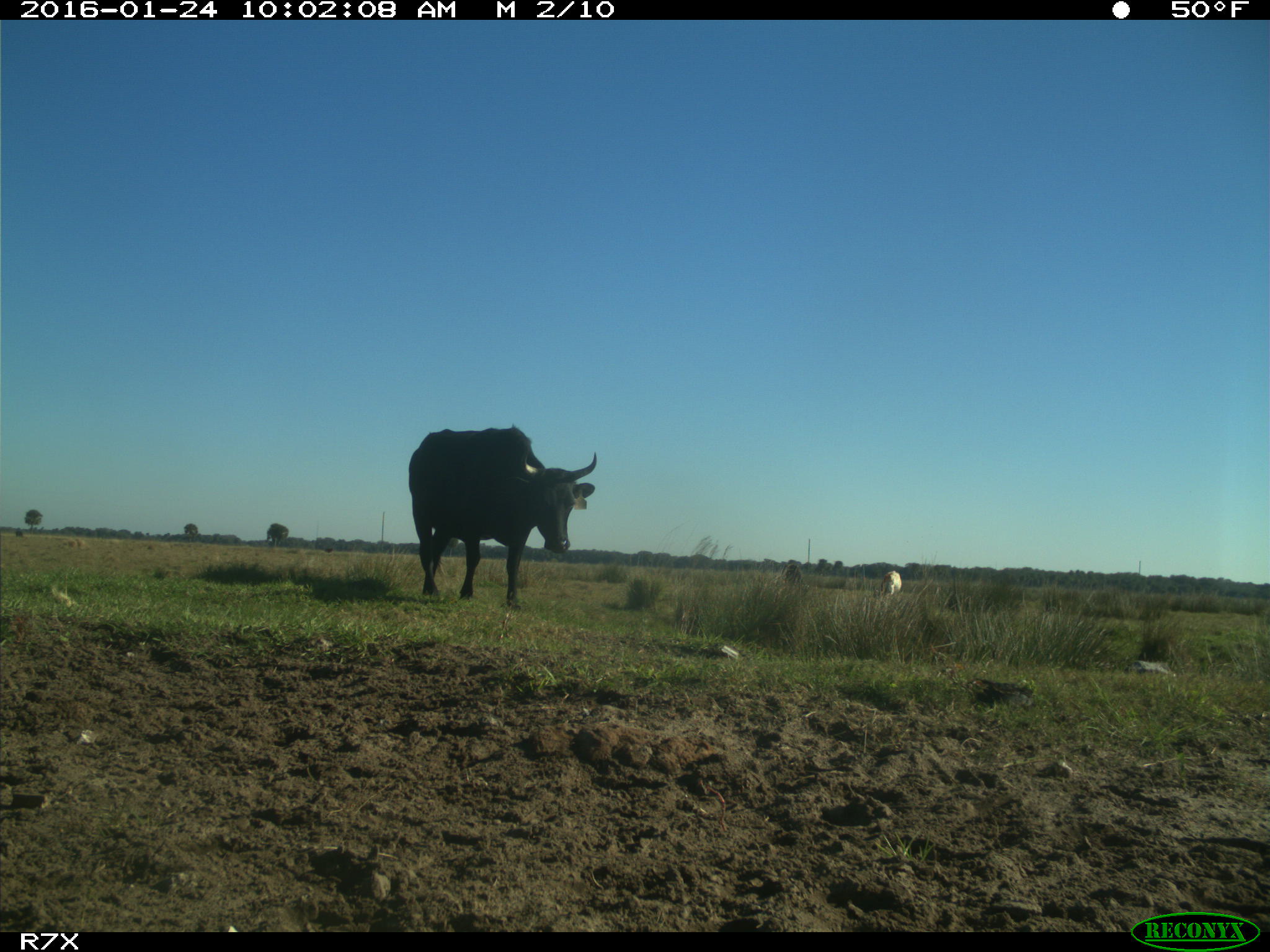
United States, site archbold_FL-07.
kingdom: Animalia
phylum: Chordata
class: Mammalia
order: Artiodactyla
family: Bovidae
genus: Bos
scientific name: Bos taurus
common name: domestic cow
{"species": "Bos taurus (domestic cow)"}